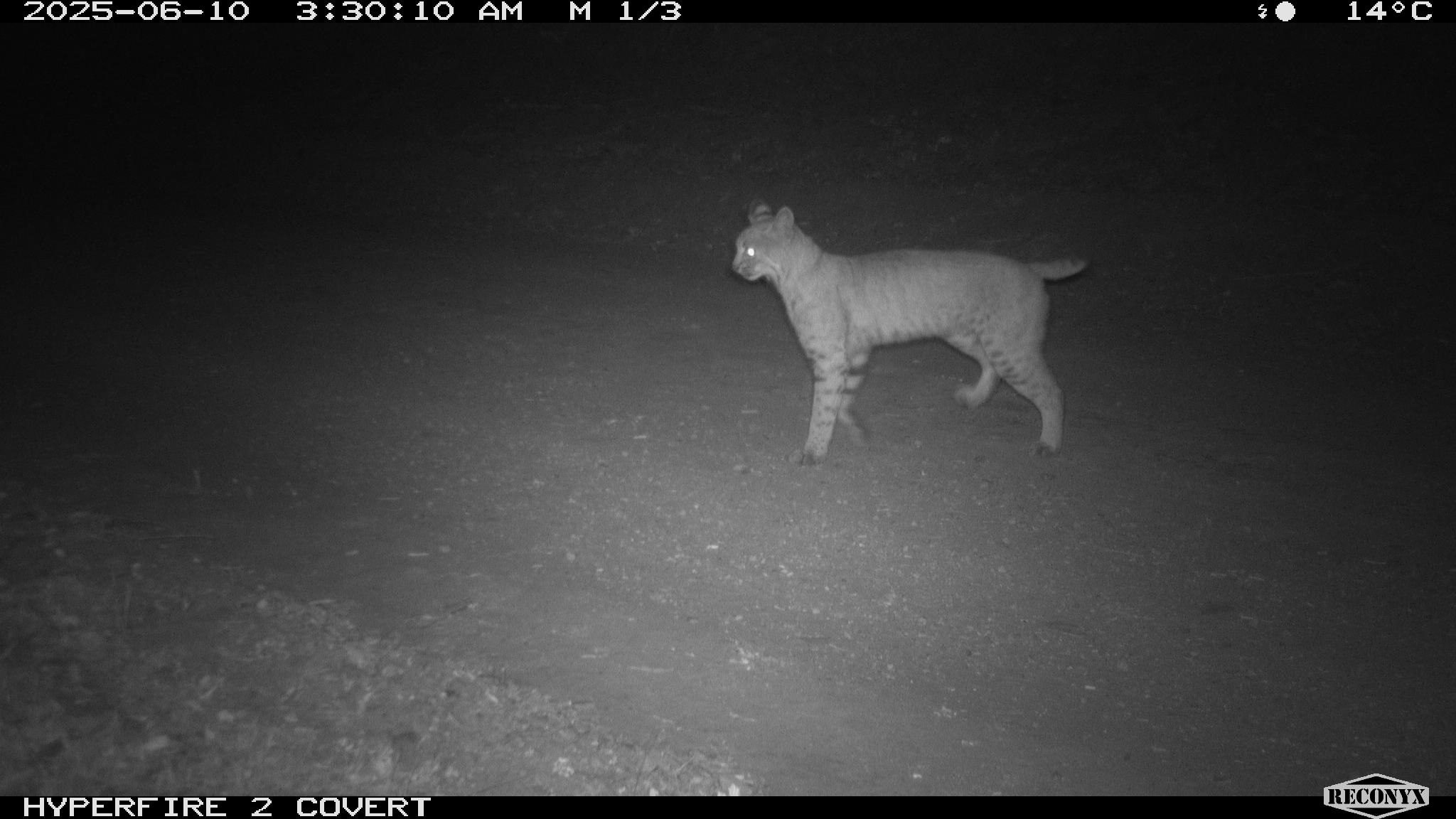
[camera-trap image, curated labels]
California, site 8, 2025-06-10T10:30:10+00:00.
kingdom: Animalia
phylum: Chordata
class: Mammalia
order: Carnivora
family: Felidae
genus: Lynx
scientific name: Lynx rufus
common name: bobcat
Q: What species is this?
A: Bobcat (Lynx rufus).